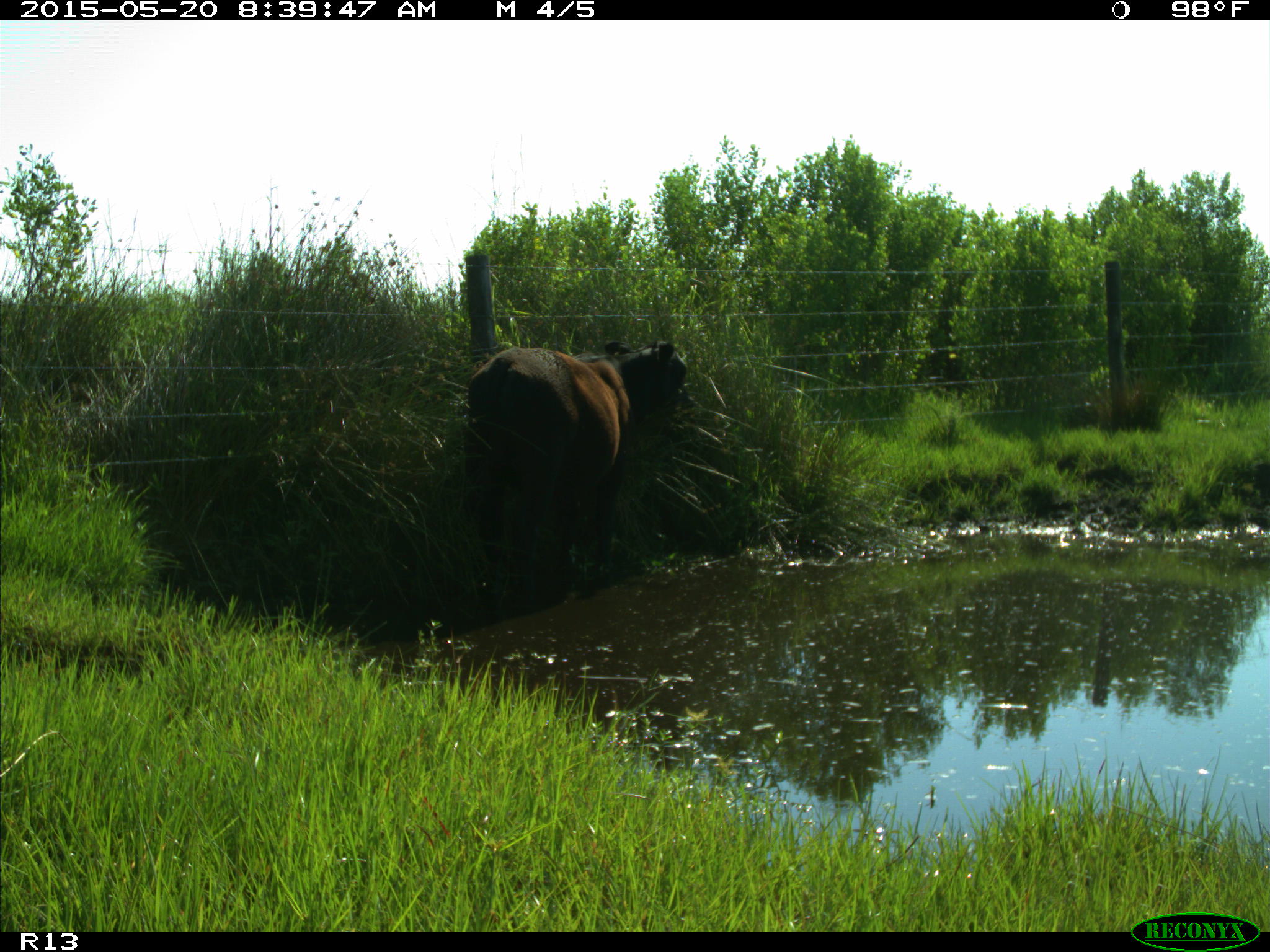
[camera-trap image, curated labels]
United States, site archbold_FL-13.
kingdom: Animalia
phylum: Chordata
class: Mammalia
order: Artiodactyla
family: Bovidae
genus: Bos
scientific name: Bos taurus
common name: domestic cow